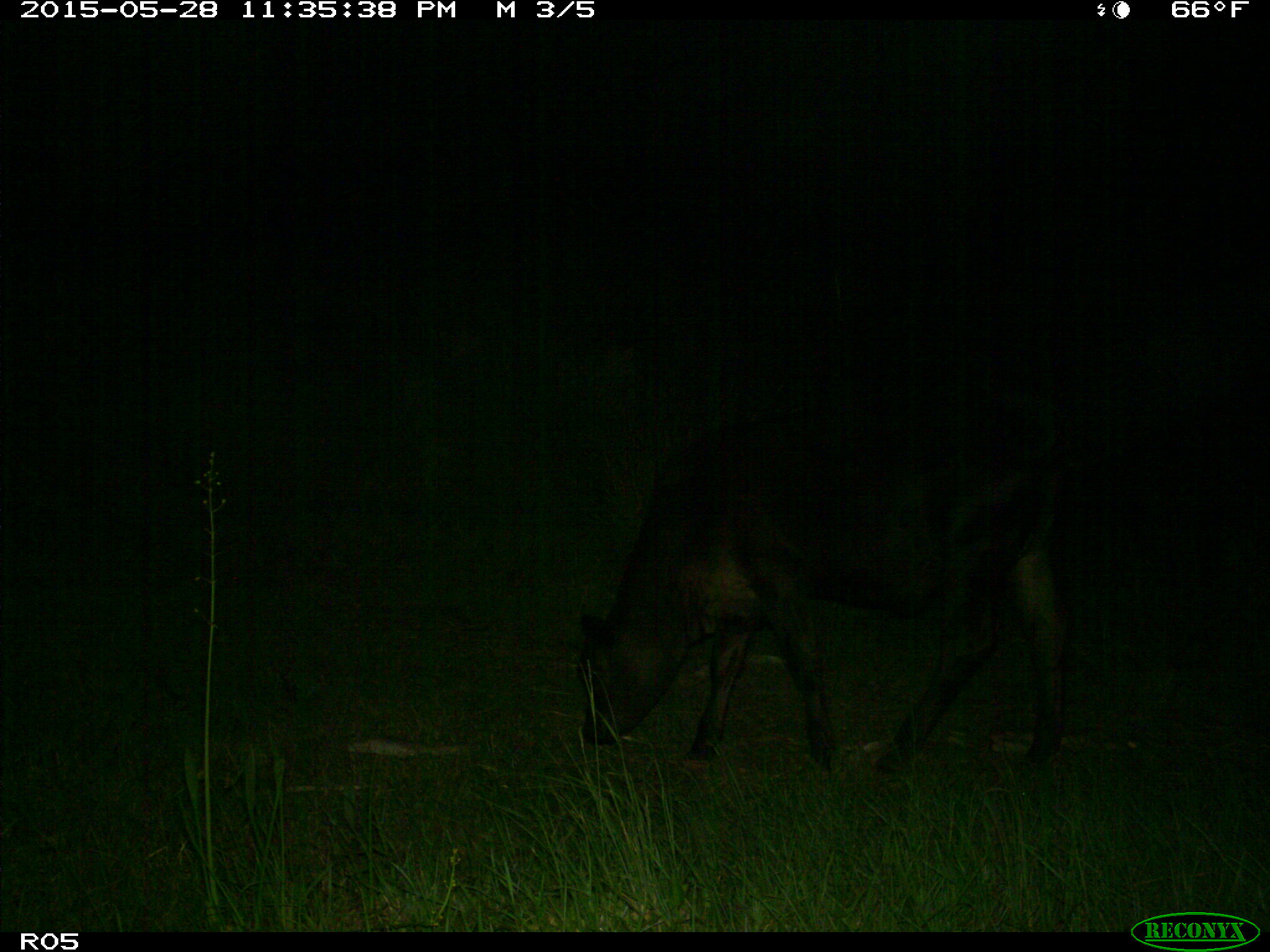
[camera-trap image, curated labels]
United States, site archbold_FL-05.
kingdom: Animalia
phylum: Chordata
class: Mammalia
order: Artiodactyla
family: Bovidae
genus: Bos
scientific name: Bos taurus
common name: domestic cow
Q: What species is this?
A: Bos taurus (domestic cow).